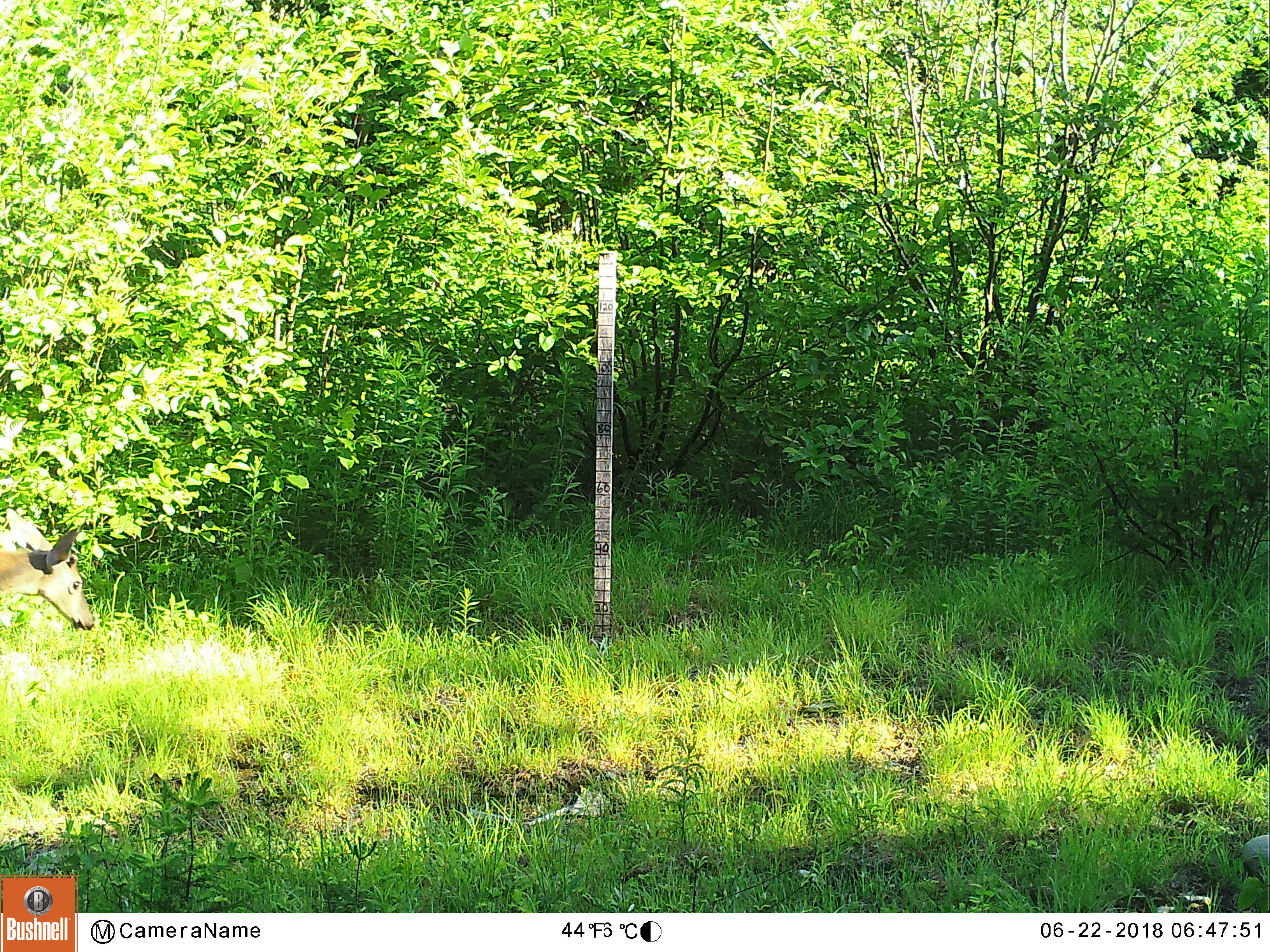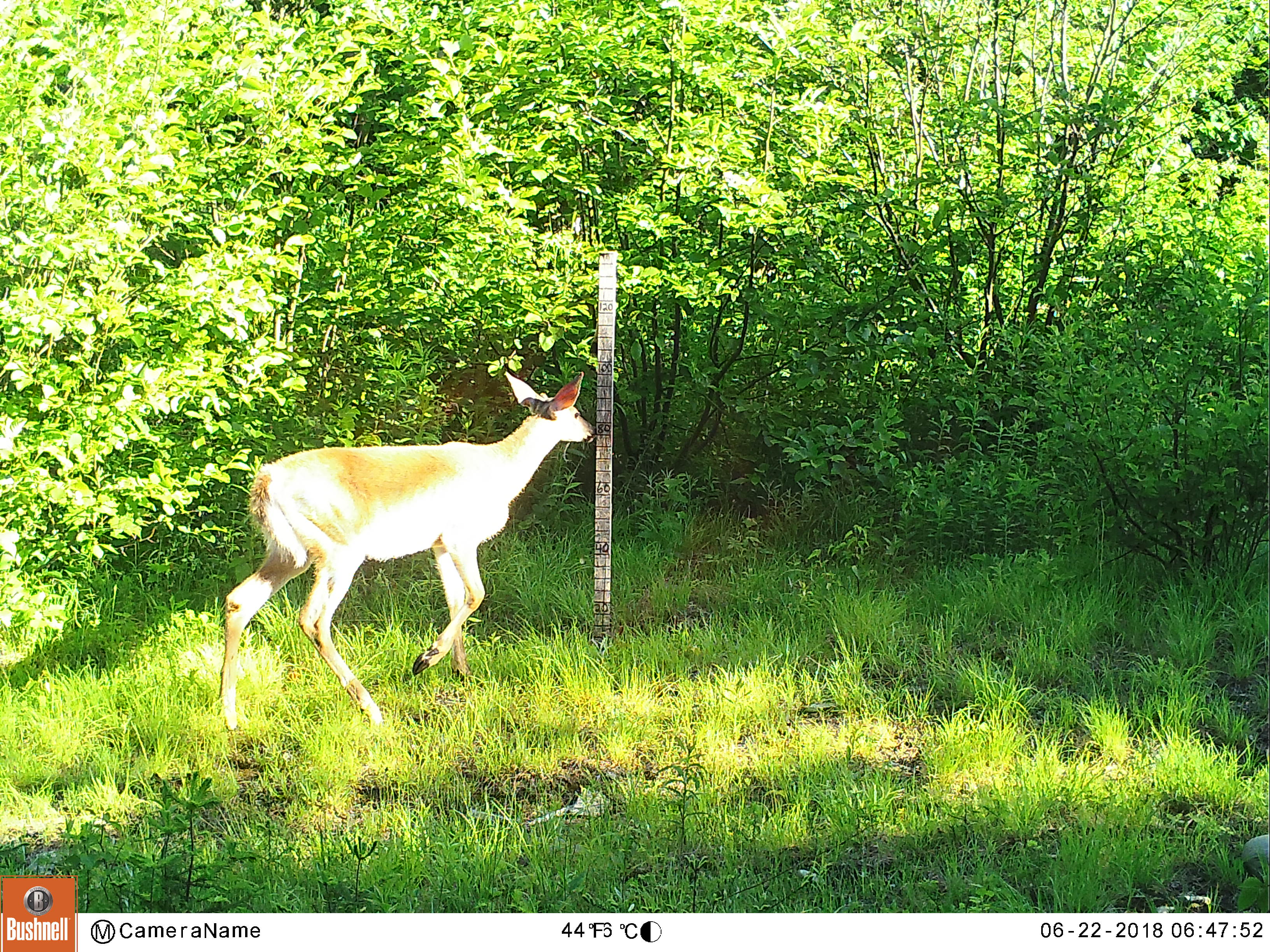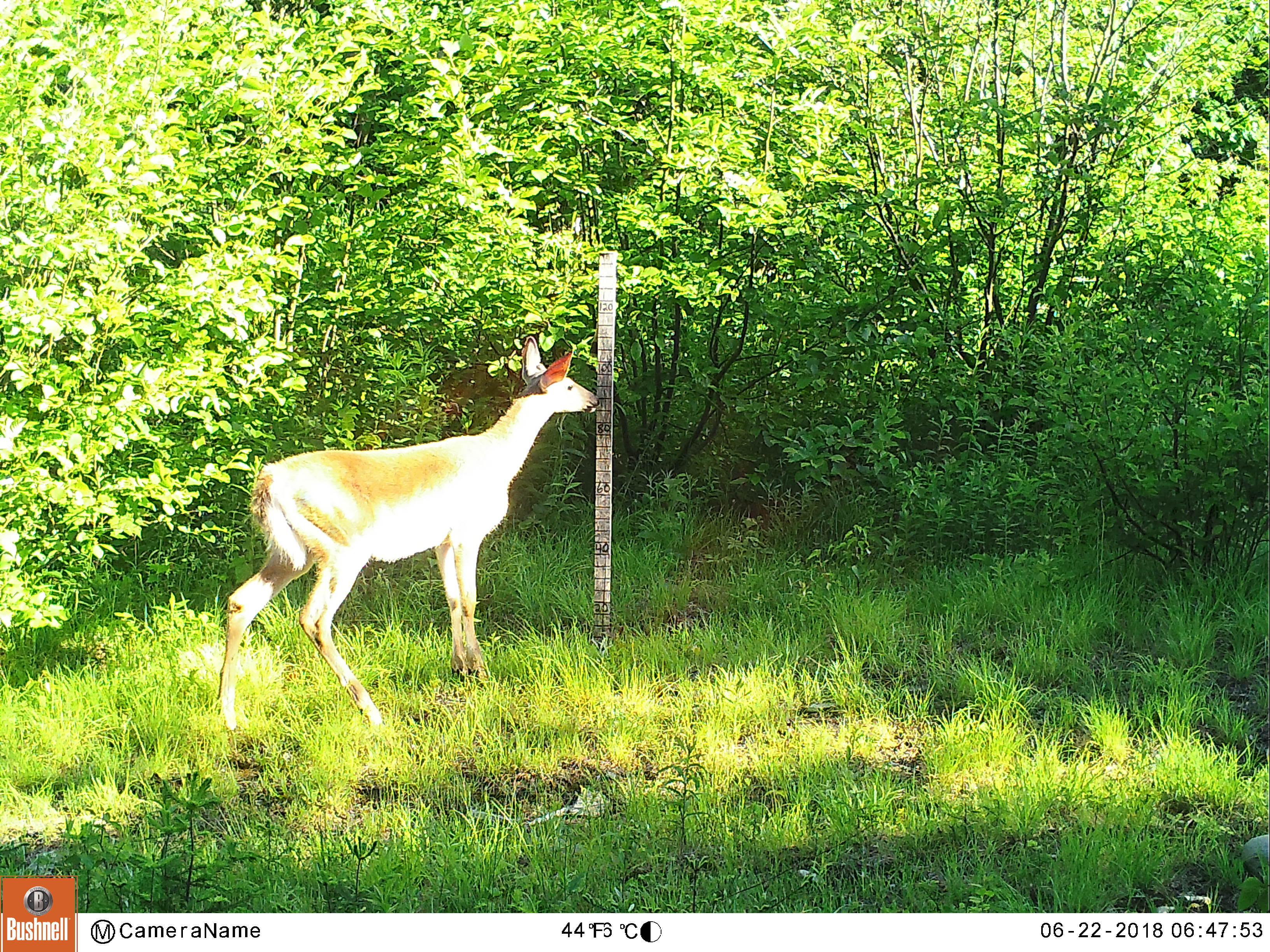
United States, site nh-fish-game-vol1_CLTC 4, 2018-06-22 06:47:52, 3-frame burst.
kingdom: Animalia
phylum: Chordata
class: Mammalia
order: Artiodactyla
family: Cervidae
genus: Odocoileus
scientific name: Odocoileus virginianus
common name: white-tailed deer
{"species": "white-tailed deer (Odocoileus virginianus)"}